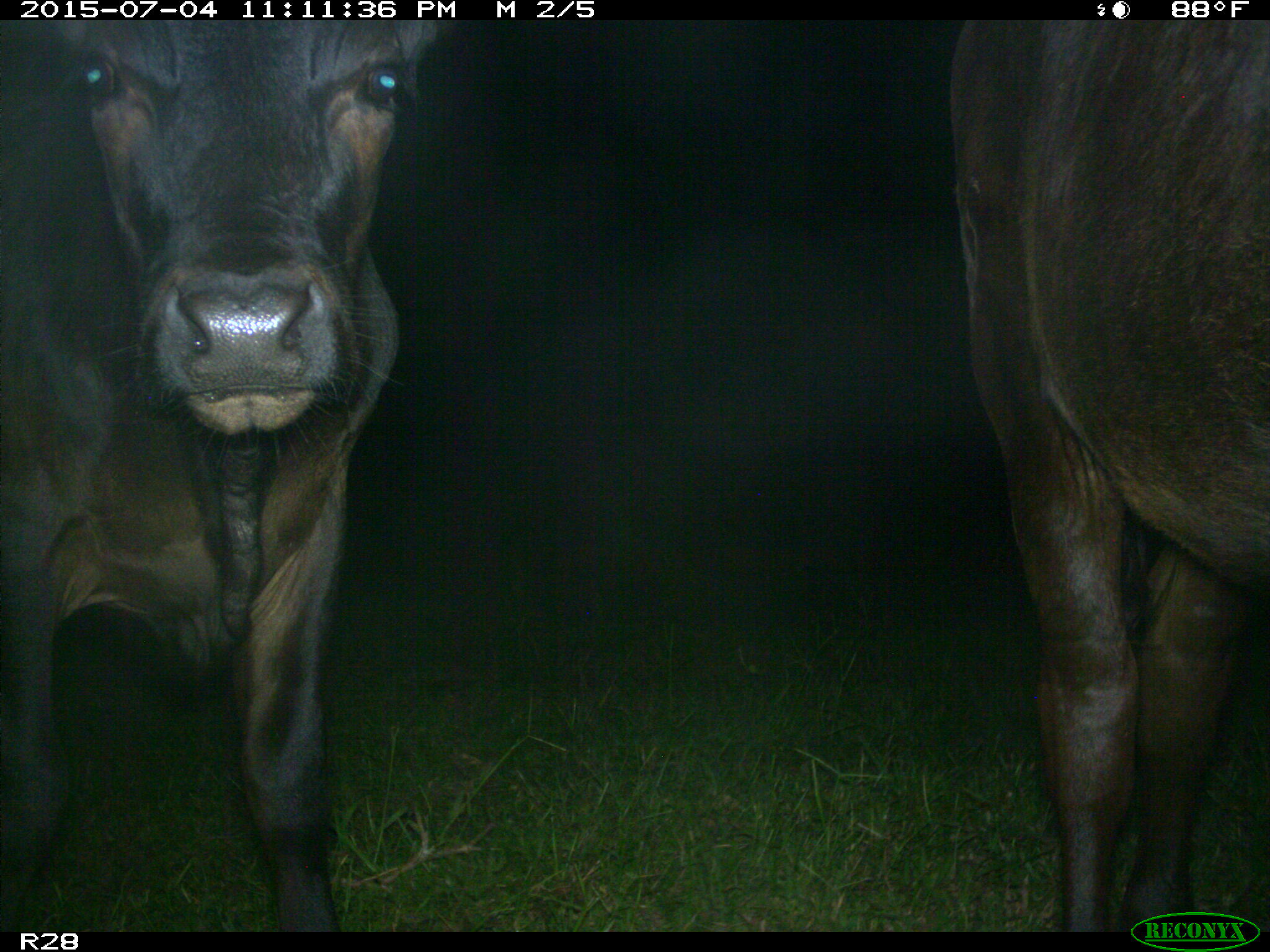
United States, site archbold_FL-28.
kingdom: Animalia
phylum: Chordata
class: Mammalia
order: Artiodactyla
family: Bovidae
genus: Bos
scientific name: Bos taurus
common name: domestic cow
Bos taurus (domestic cow).